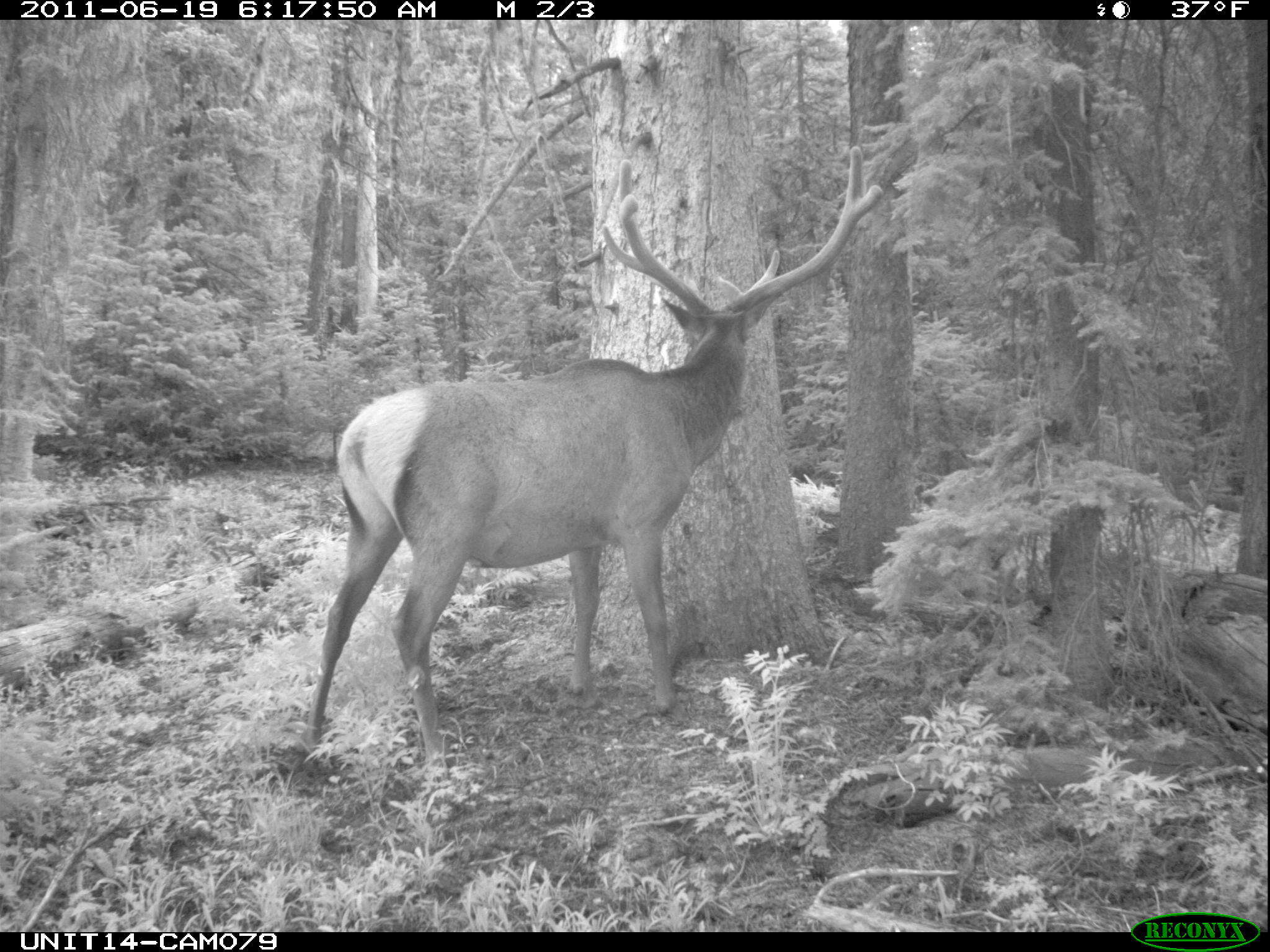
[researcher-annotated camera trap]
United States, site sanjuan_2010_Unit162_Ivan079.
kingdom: Animalia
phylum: Chordata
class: Mammalia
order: Artiodactyla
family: Cervidae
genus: Cervus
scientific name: Cervus elaphus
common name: red deer